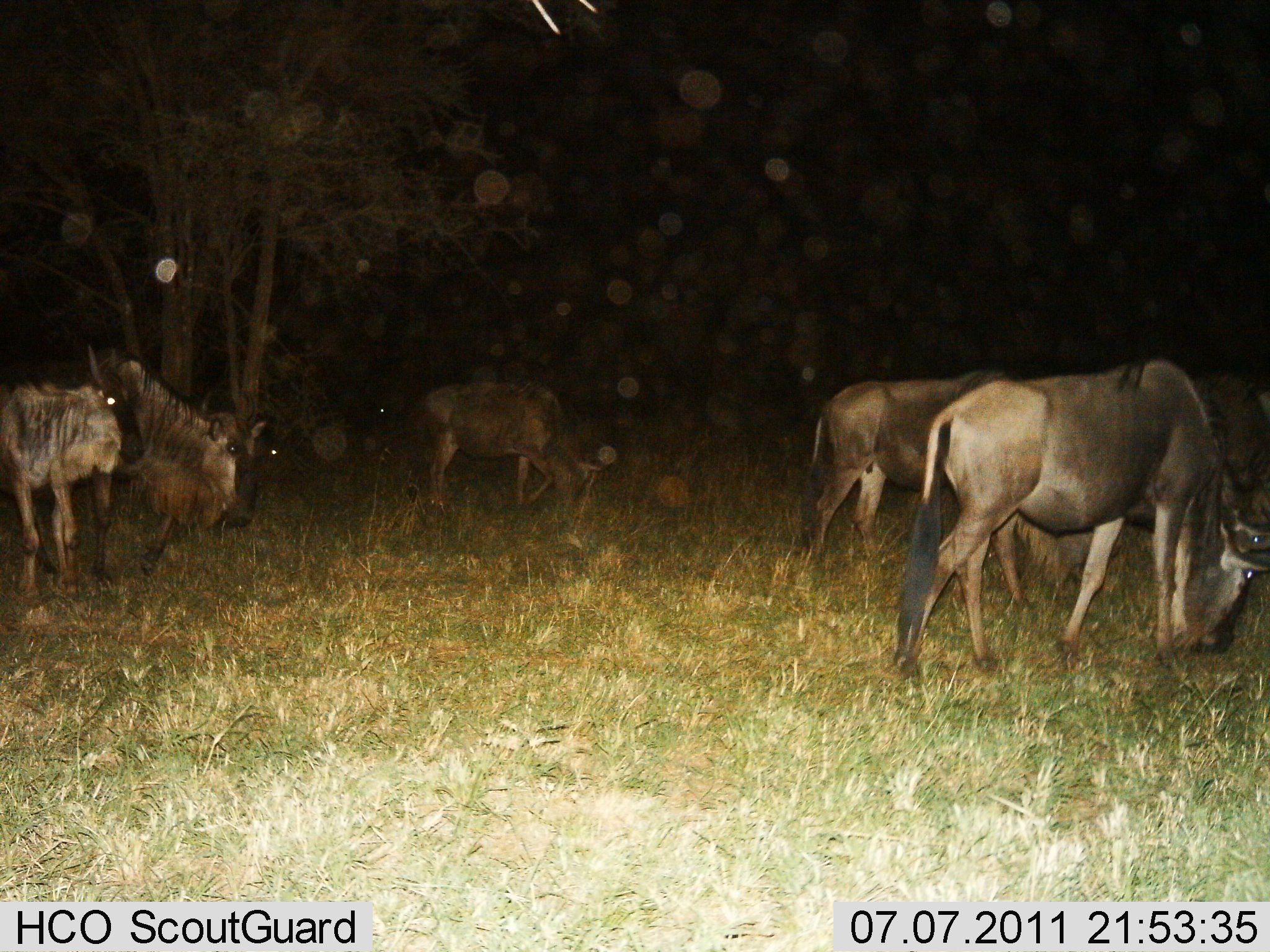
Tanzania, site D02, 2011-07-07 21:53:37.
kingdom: Animalia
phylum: Chordata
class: Mammalia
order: Artiodactyla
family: Bovidae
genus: Connochaetes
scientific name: Connochaetes taurinus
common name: blue wildebeest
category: wildebeest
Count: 5.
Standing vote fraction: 17%.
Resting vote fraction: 0%.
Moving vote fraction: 33%.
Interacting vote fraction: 0%.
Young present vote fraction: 0%.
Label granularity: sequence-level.